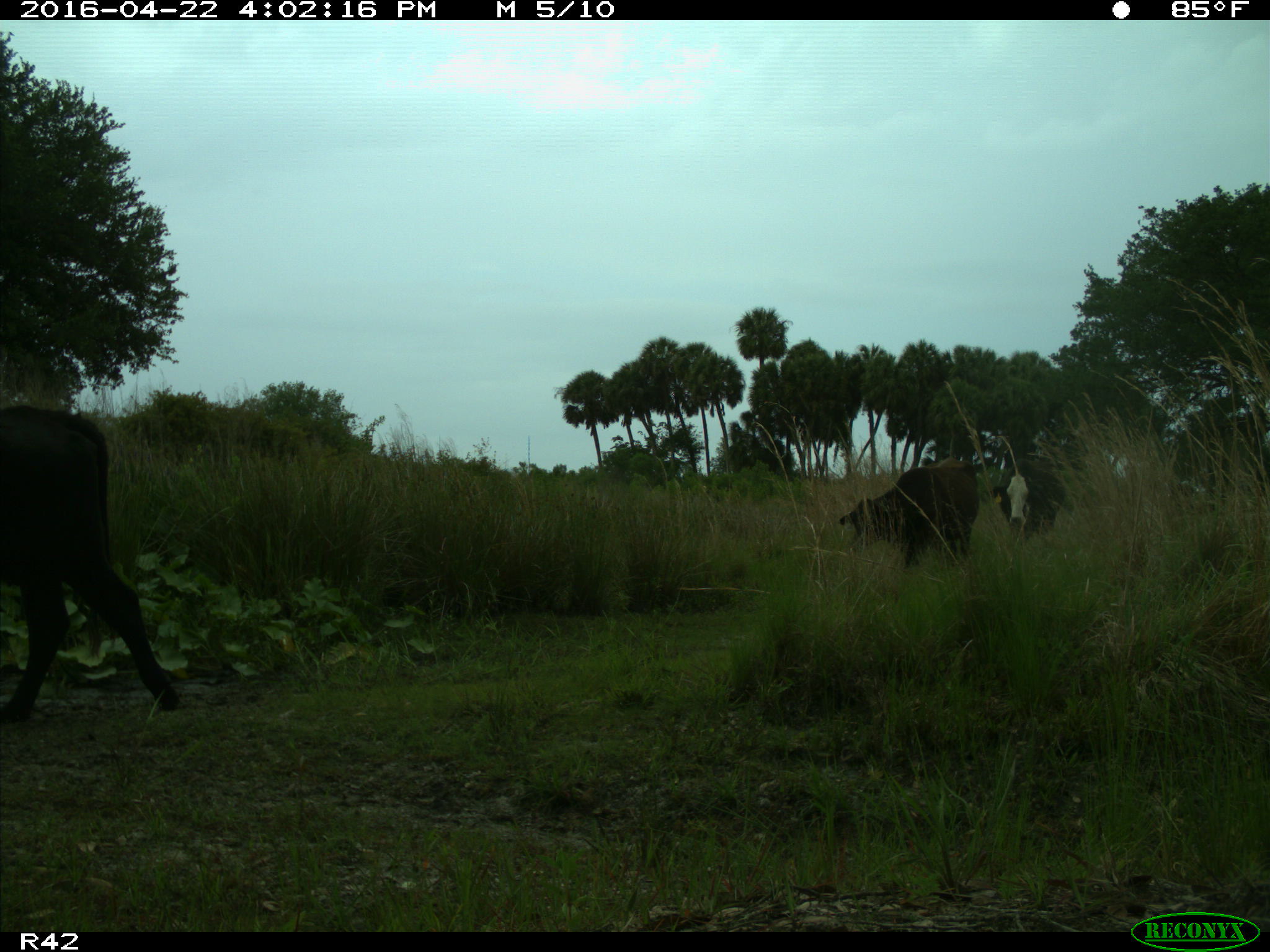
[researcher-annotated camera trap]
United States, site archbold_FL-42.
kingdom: Animalia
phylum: Chordata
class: Mammalia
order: Artiodactyla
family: Bovidae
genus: Bos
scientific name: Bos taurus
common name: domestic cow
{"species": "Bos taurus (domestic cow)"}